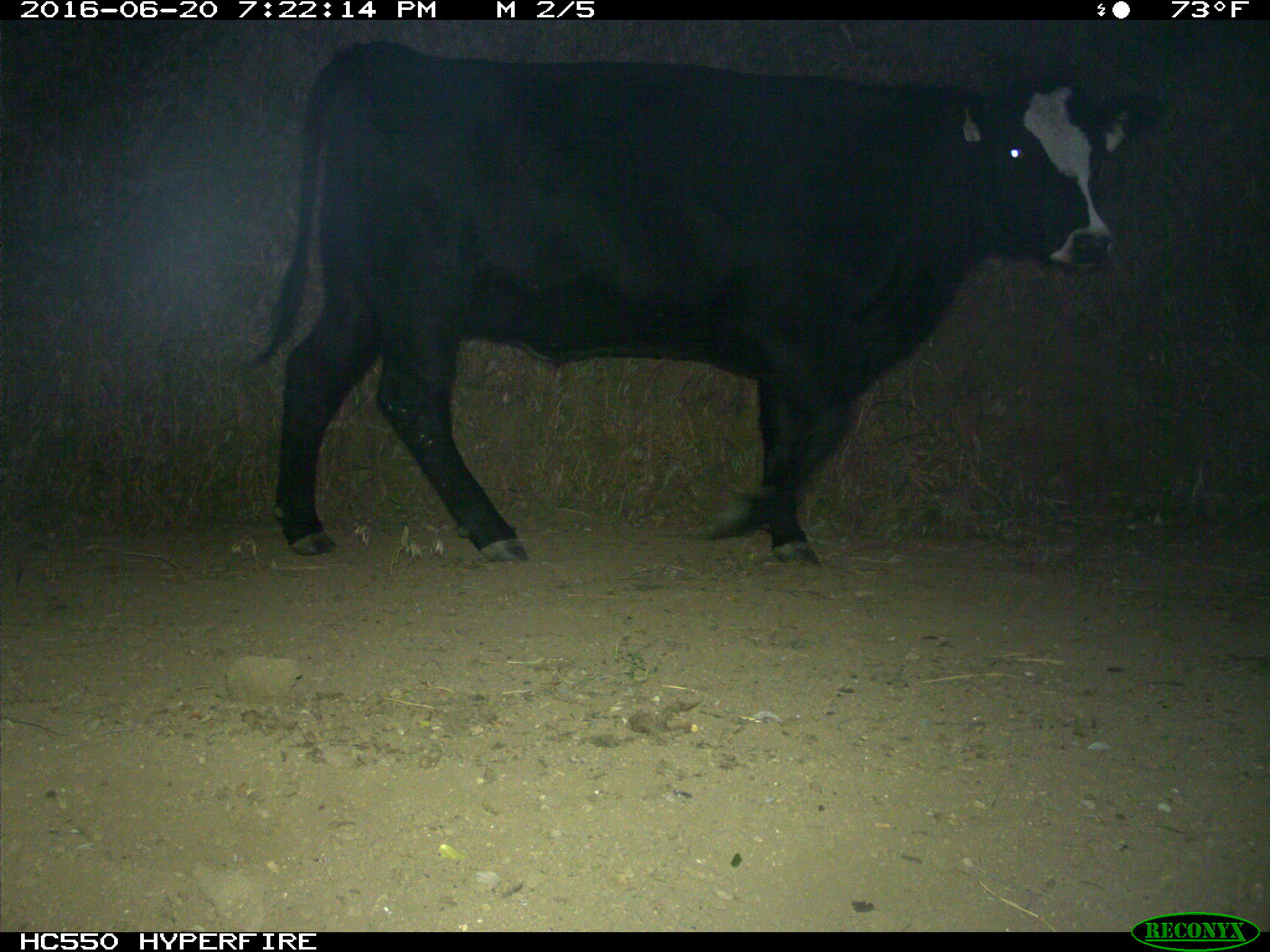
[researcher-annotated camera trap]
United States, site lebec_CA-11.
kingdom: Animalia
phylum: Chordata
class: Mammalia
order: Artiodactyla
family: Bovidae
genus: Bos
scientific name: Bos taurus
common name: domestic cow